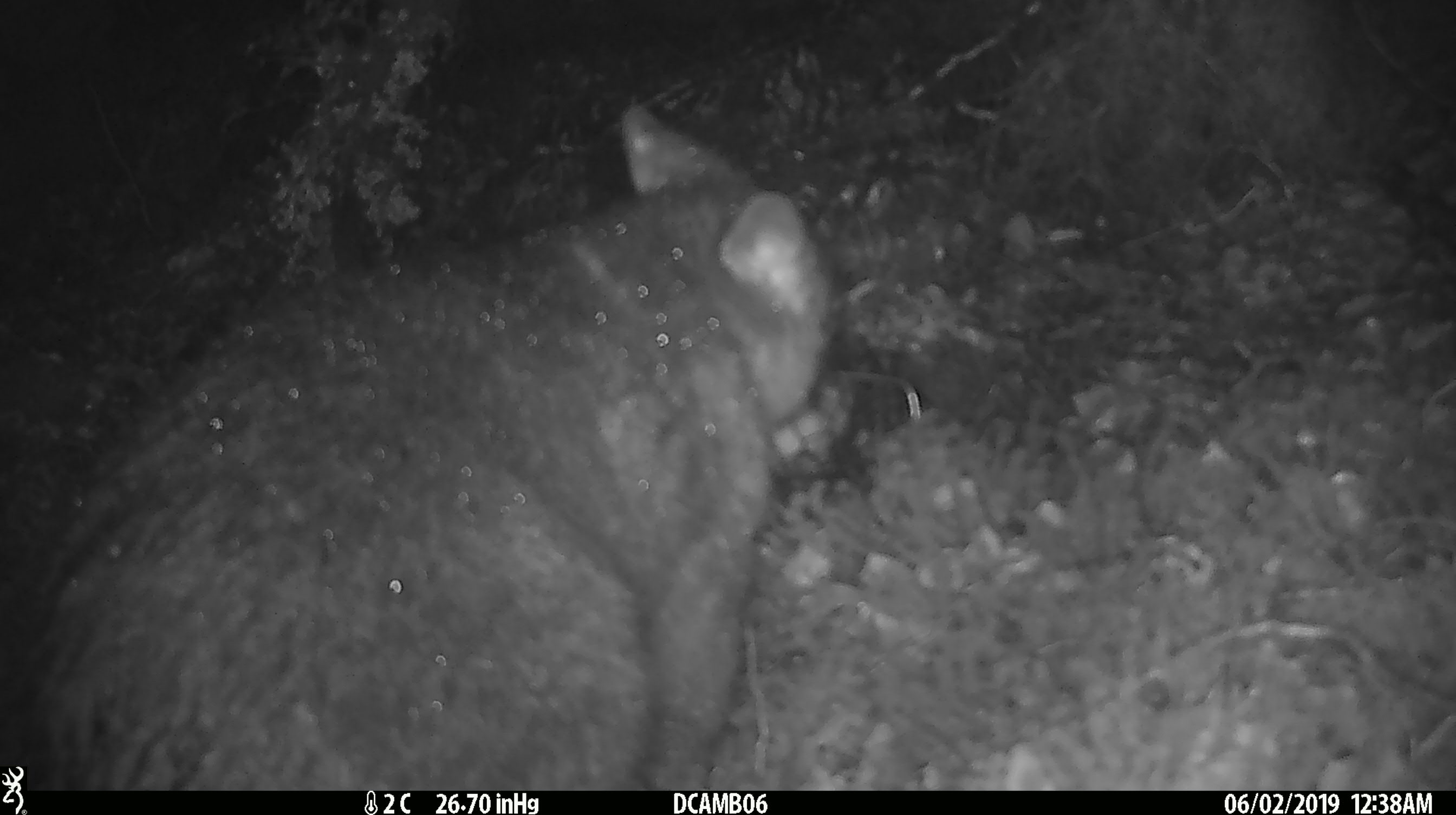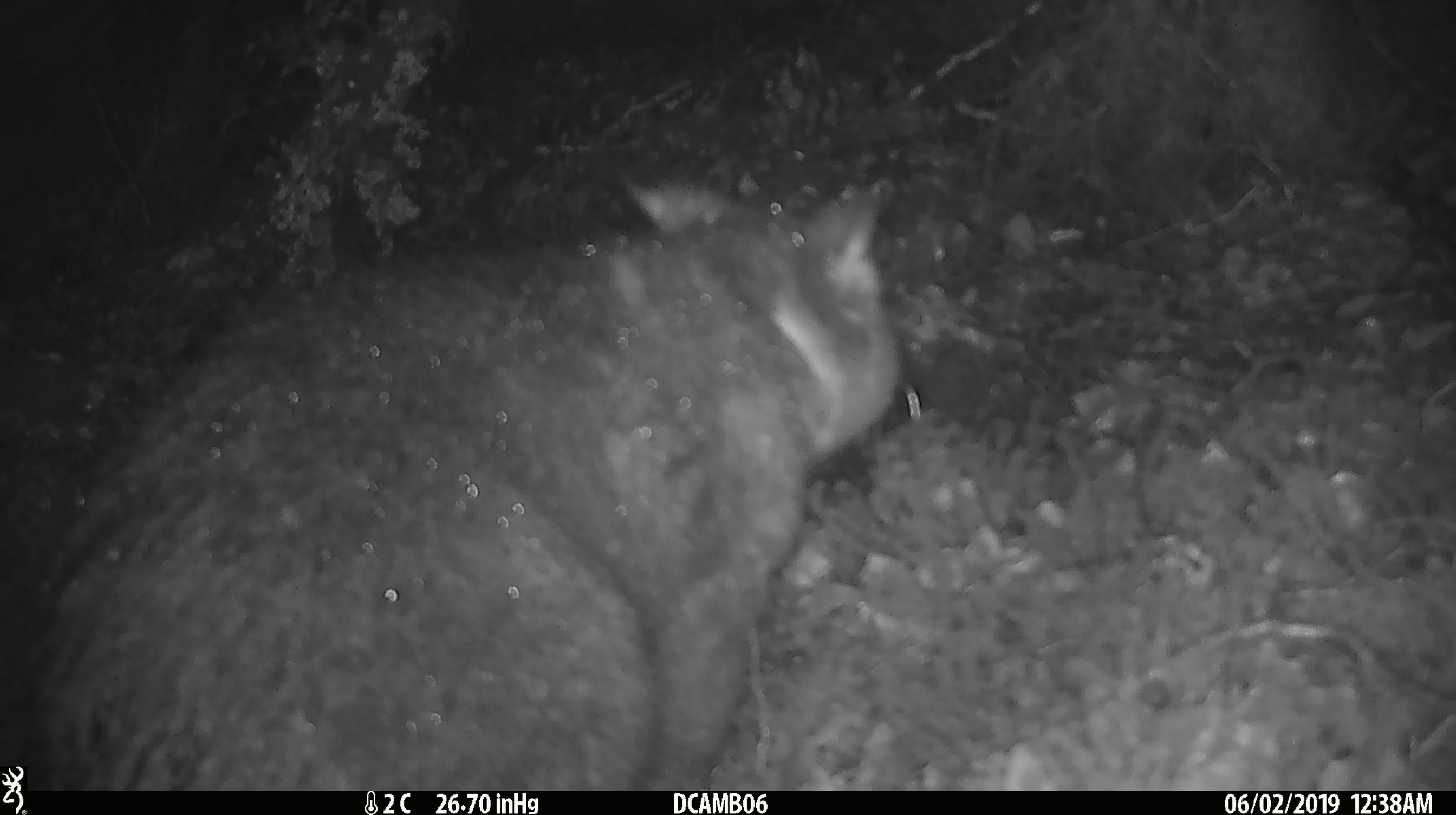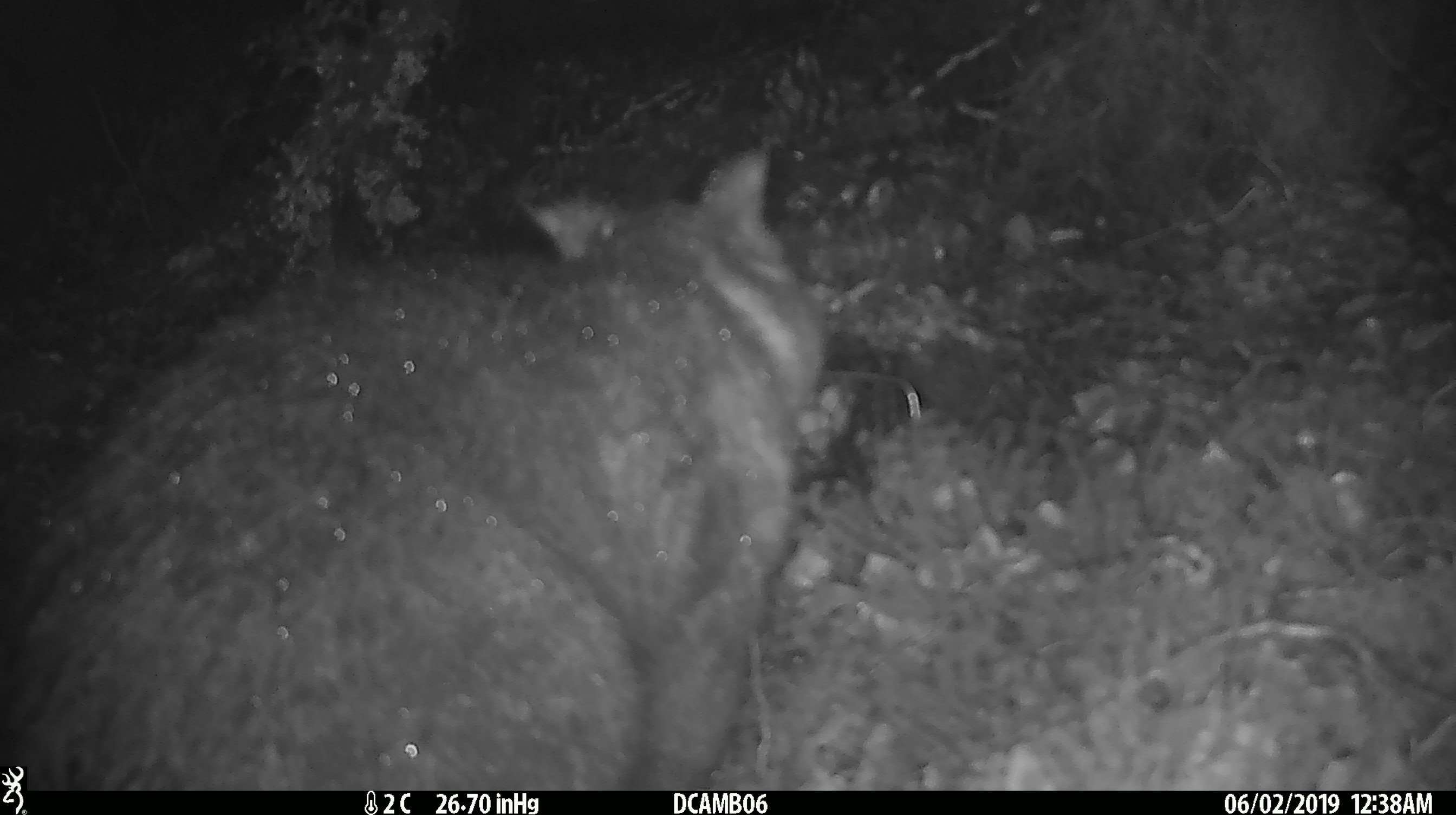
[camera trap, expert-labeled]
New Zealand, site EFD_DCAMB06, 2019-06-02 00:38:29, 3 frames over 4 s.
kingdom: Animalia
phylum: Chordata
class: Mammalia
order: Diprotodontia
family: Phalangeridae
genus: Trichosurus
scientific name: Trichosurus vulpecula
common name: common brushtail possum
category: possum